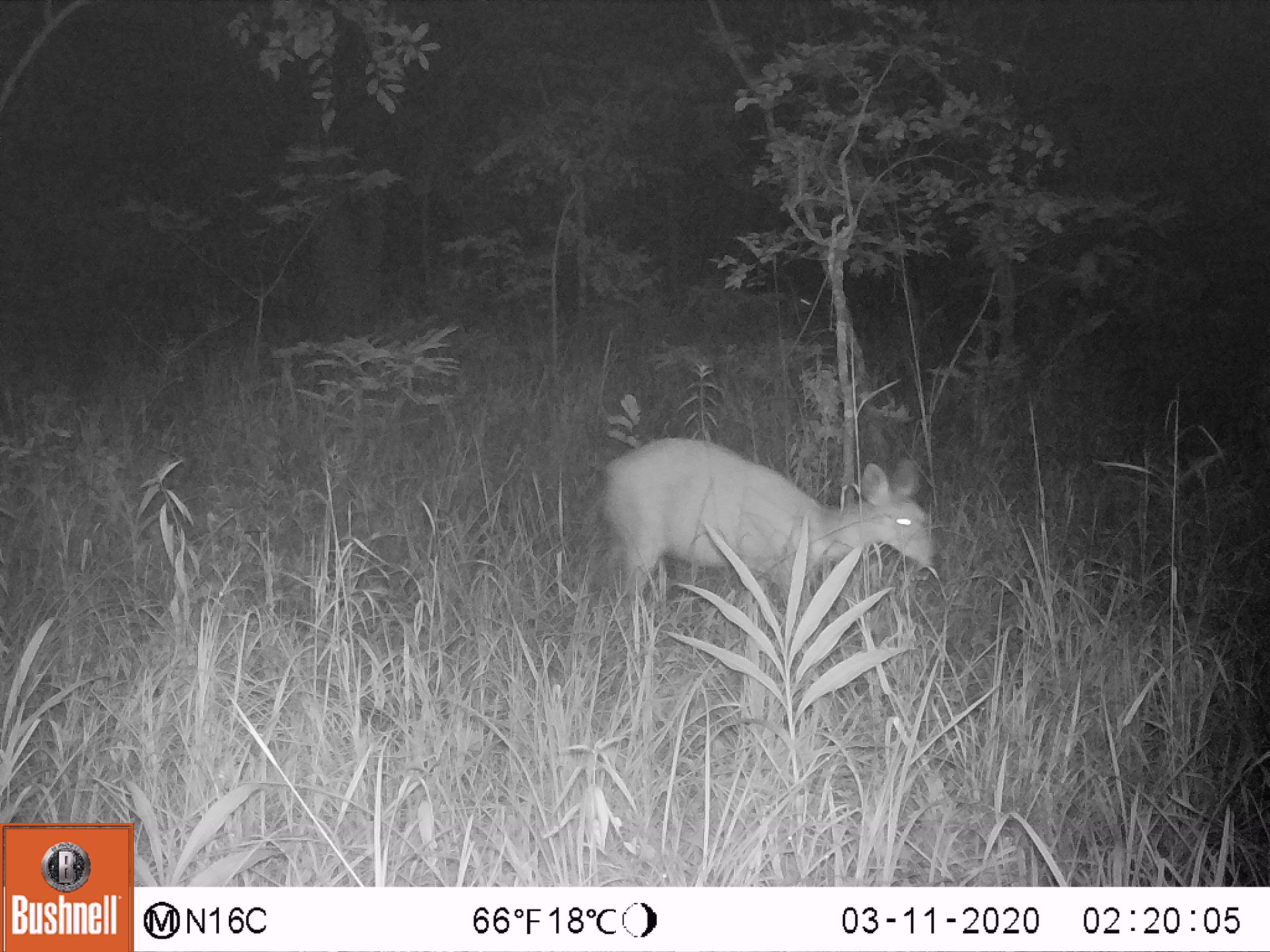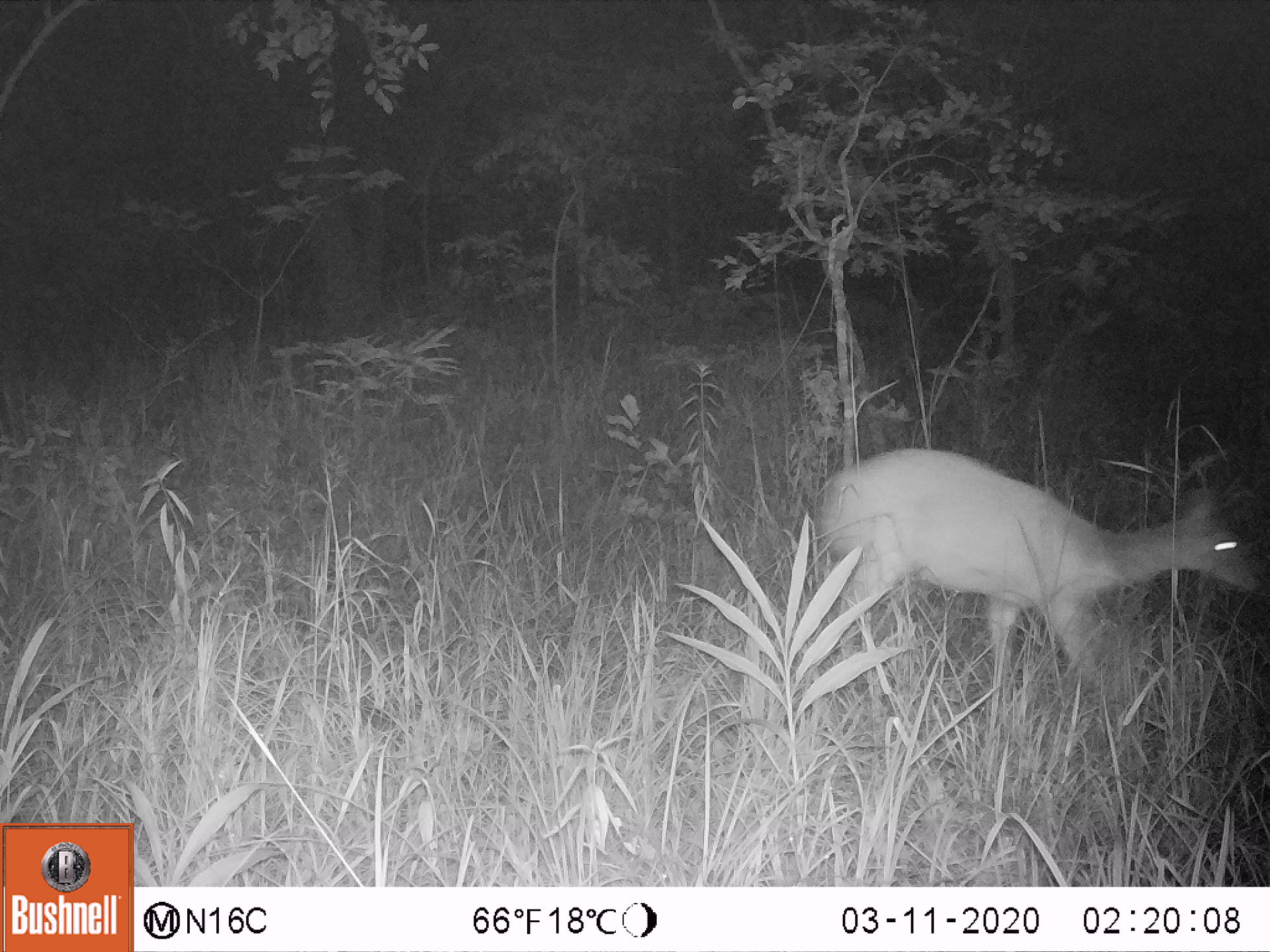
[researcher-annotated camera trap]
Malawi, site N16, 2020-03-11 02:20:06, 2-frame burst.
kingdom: Animalia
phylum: Chordata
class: Mammalia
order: Artiodactyla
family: Bovidae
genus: Tragelaphus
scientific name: Tragelaphus sylvaticus sylvaticus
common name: cape bushbuck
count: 1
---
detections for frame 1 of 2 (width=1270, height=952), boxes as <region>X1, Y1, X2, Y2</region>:
cape bushbuck: <region>593, 436, 938, 646</region>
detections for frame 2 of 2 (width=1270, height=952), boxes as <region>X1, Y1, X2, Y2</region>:
cape bushbuck: <region>807, 445, 1260, 713</region>